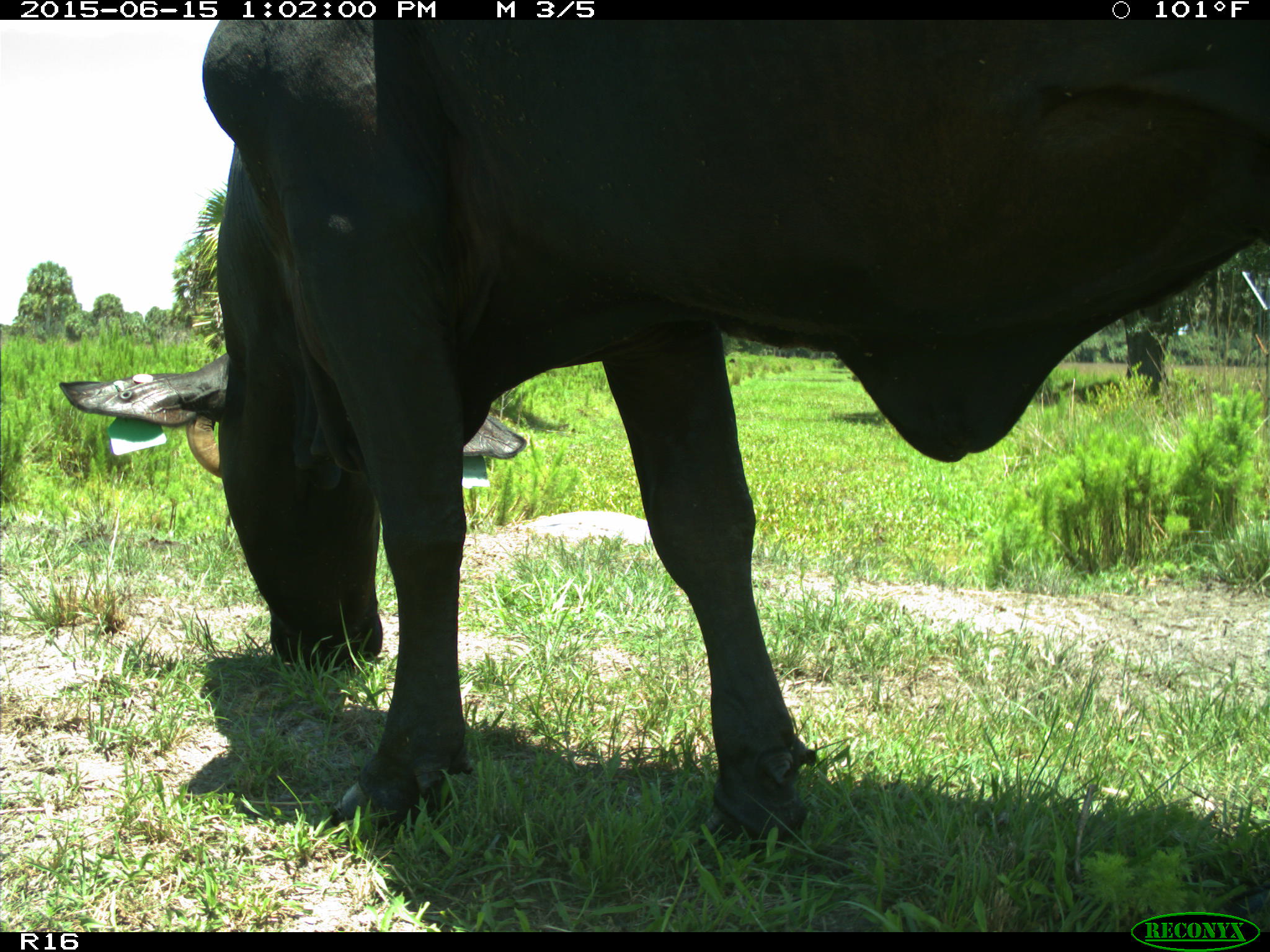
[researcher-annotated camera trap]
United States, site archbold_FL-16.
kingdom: Animalia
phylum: Chordata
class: Mammalia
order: Artiodactyla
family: Bovidae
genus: Bos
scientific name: Bos taurus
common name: domestic cow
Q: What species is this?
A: Bos taurus (domestic cow).